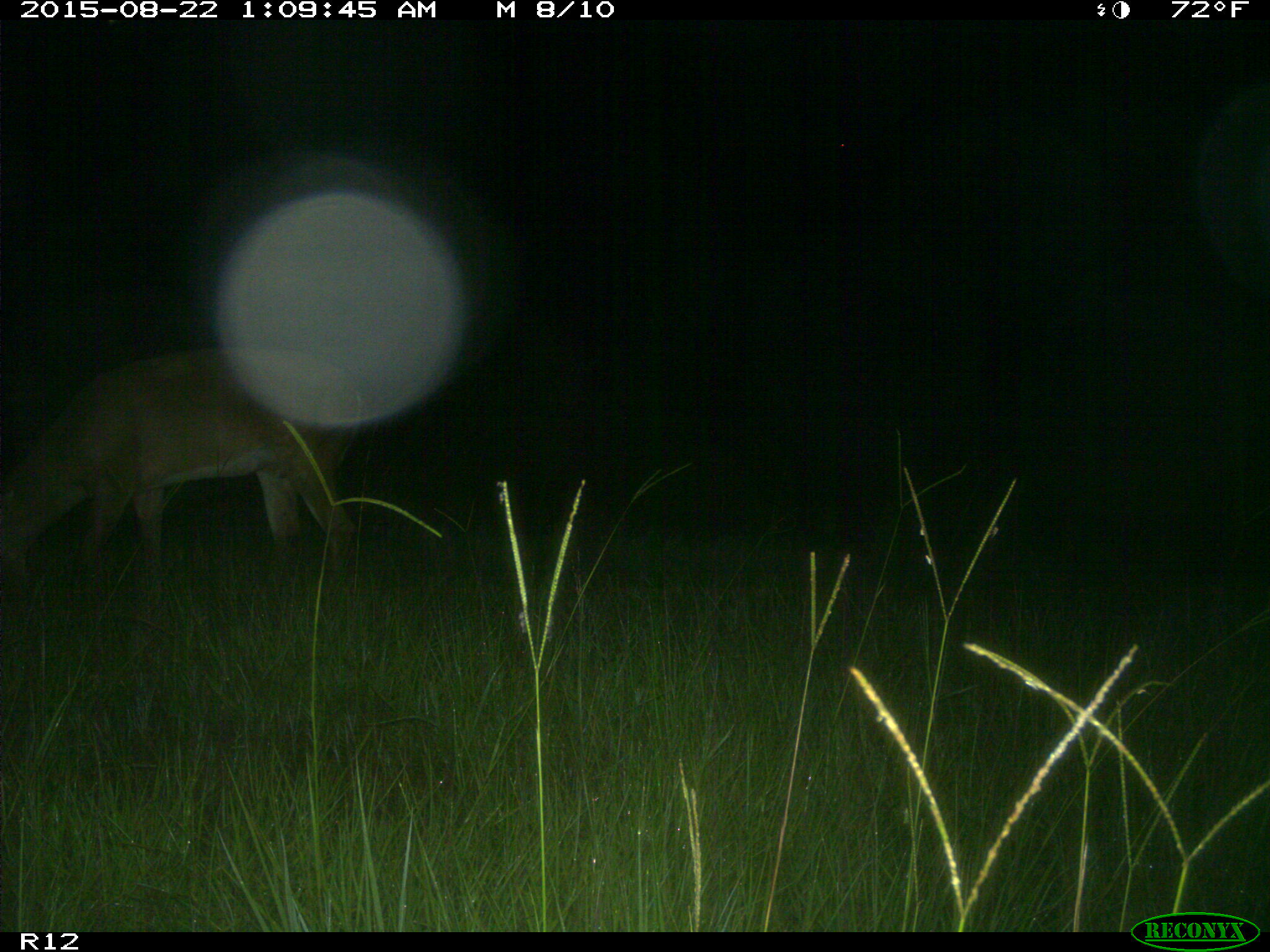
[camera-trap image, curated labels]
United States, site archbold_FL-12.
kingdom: Animalia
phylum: Chordata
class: Mammalia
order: Artiodactyla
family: Cervidae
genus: Odocoileus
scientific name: Odocoileus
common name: deer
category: unidentified deer